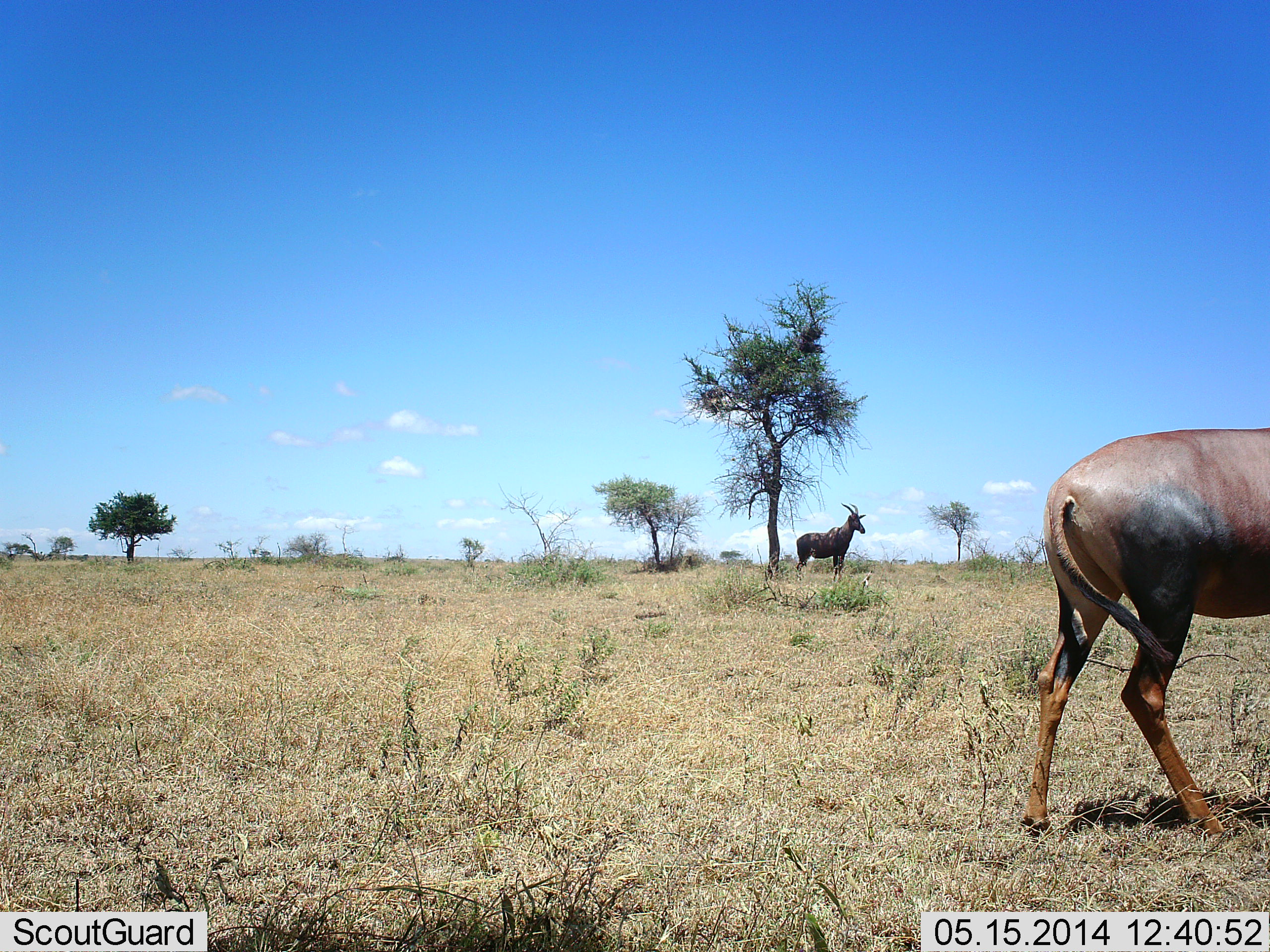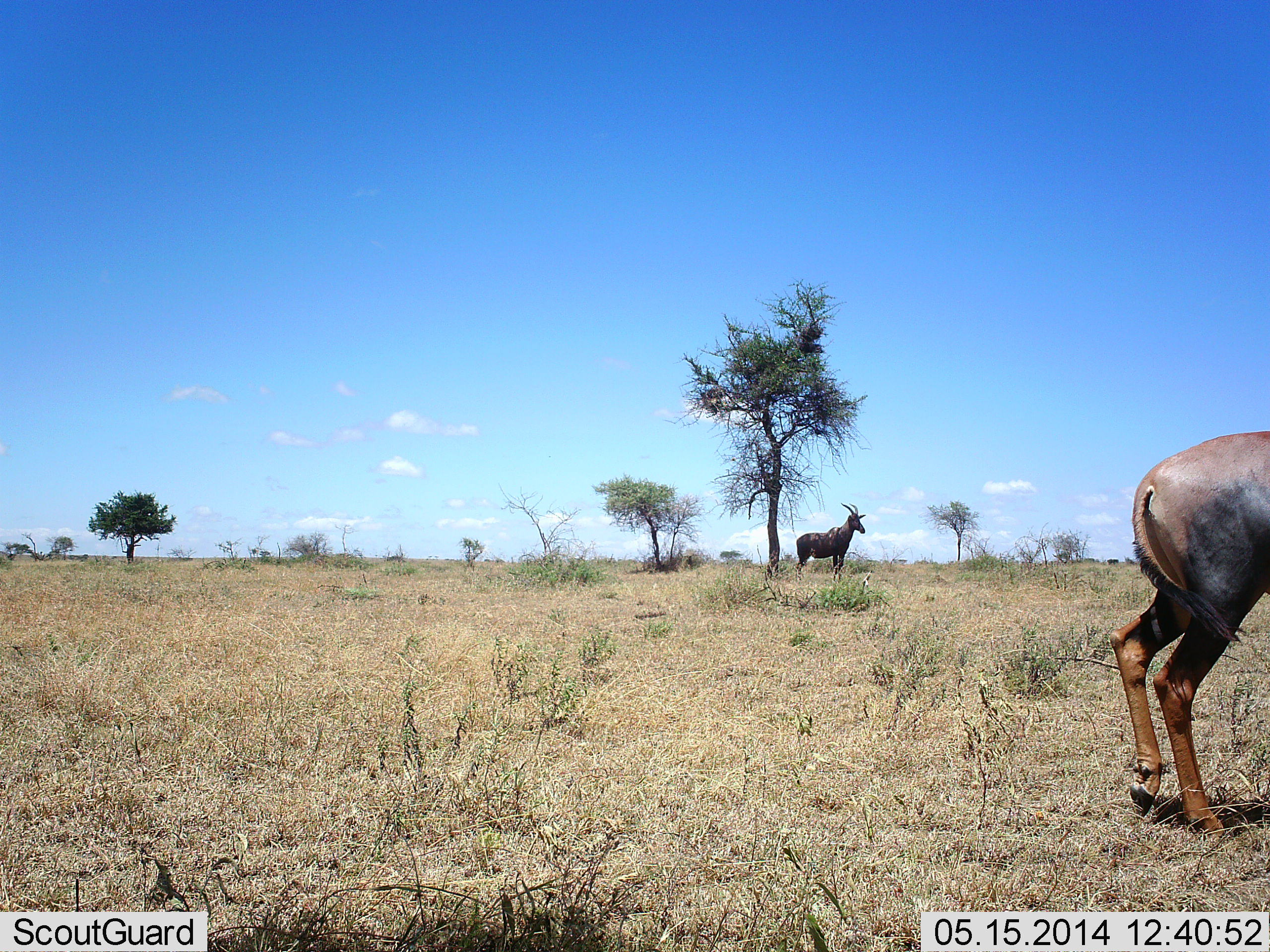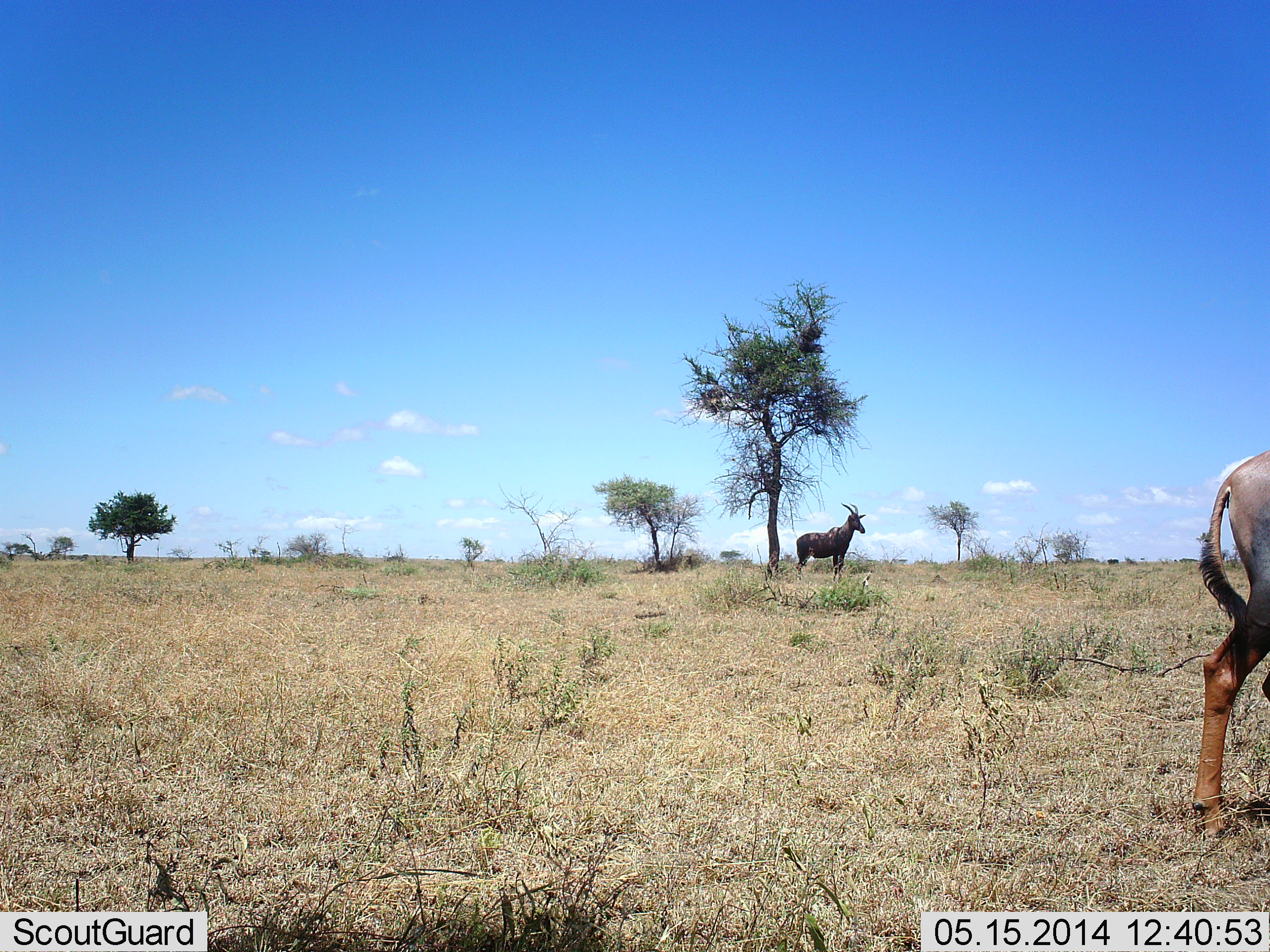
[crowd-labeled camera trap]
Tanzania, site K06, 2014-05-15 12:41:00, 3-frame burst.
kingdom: Animalia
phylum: Chordata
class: Mammalia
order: Artiodactyla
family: Bovidae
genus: Damaliscus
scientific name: Damaliscus lunatus jimela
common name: topi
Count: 2.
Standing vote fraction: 100%.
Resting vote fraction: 10%.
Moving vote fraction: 70%.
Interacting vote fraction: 0%.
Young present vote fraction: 0%.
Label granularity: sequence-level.